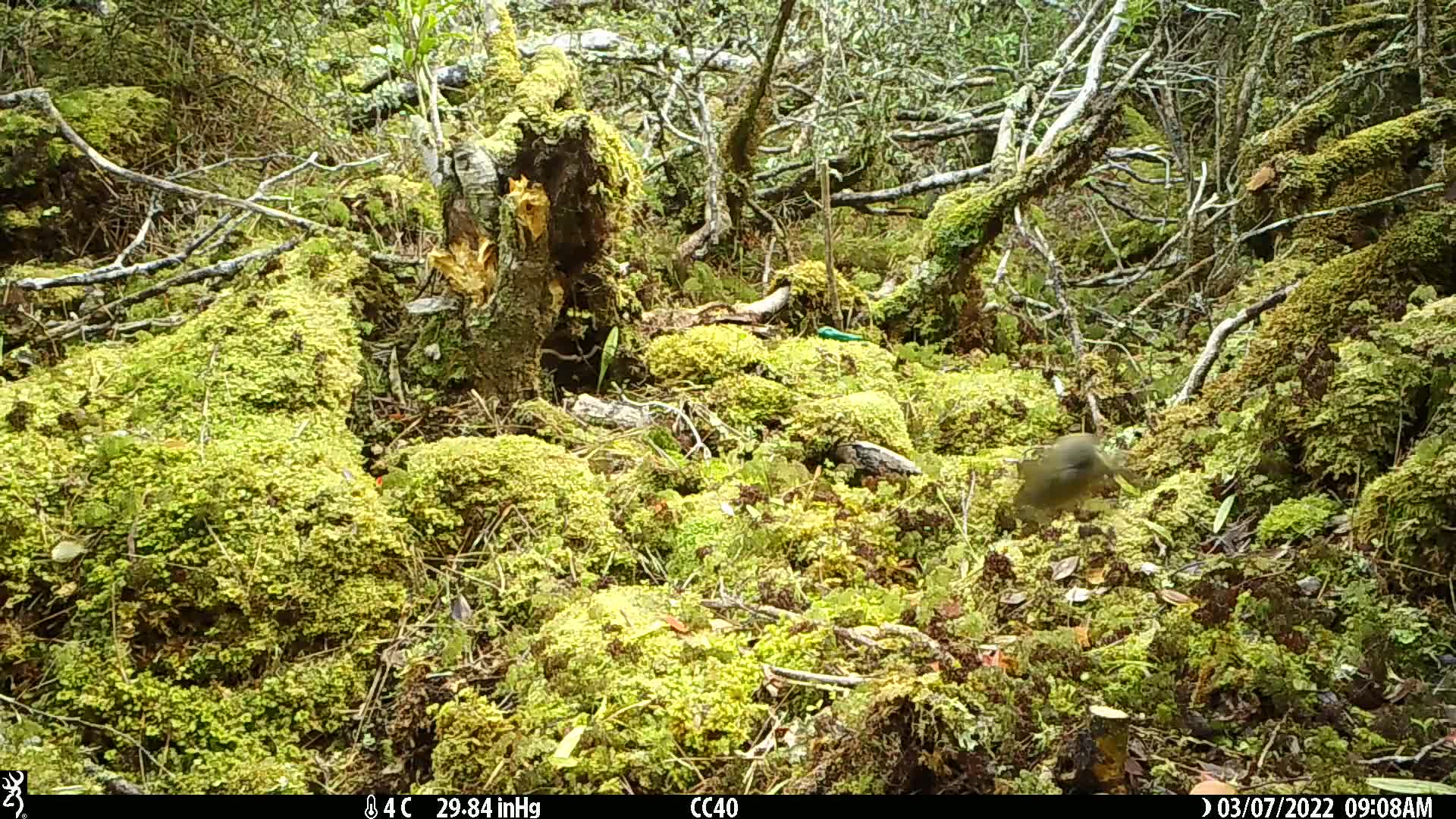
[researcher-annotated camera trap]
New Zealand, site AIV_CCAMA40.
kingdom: Animalia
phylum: Chordata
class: Aves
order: Passeriformes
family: Meliphagidae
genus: Anthornis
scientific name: Anthornis melanura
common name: new zealand bellbird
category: bellbird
Bellbird (new zealand bellbird) (Anthornis melanura).